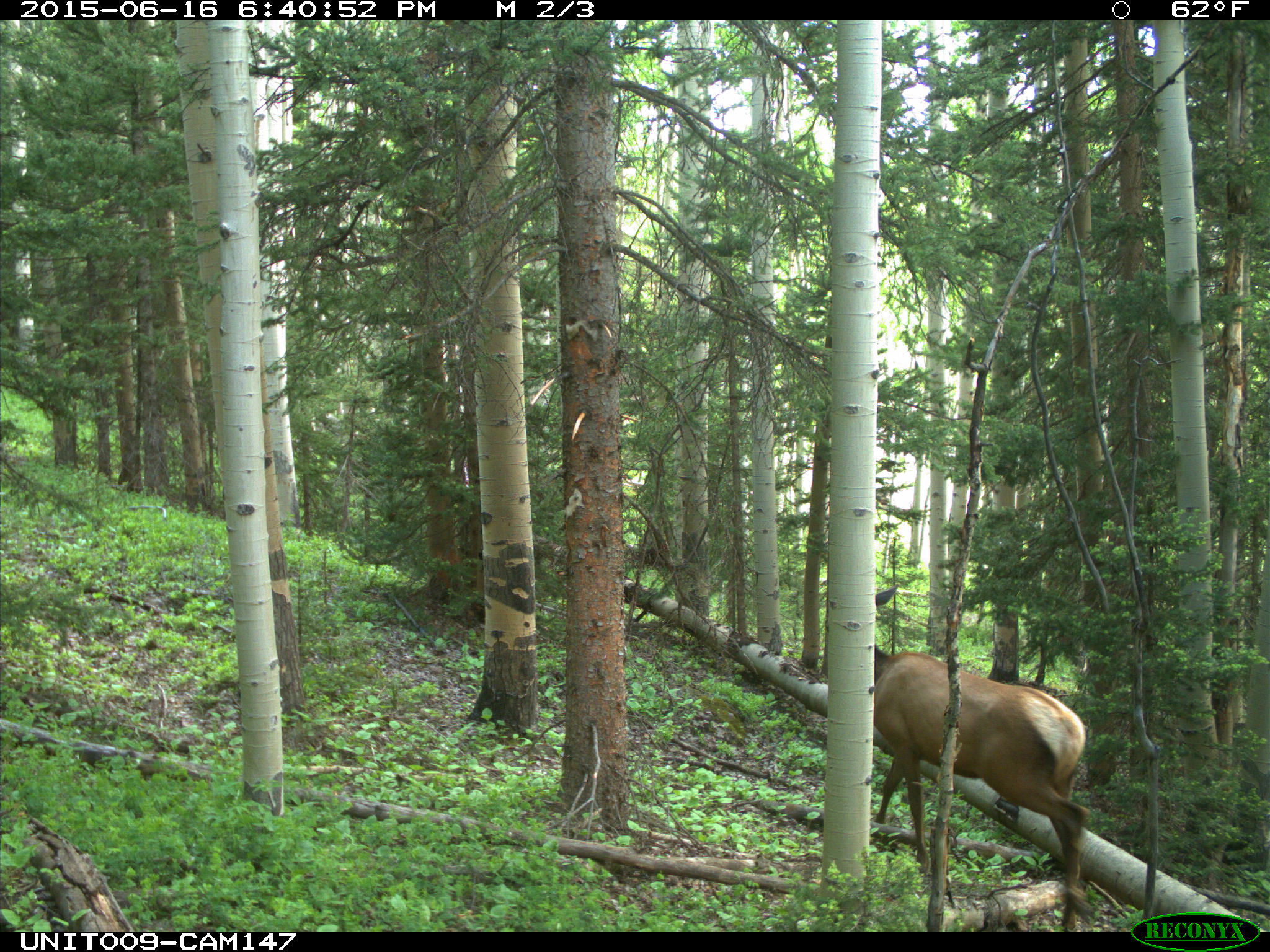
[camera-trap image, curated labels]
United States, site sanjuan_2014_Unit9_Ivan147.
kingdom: Animalia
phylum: Chordata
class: Mammalia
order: Artiodactyla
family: Cervidae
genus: Cervus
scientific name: Cervus elaphus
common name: red deer